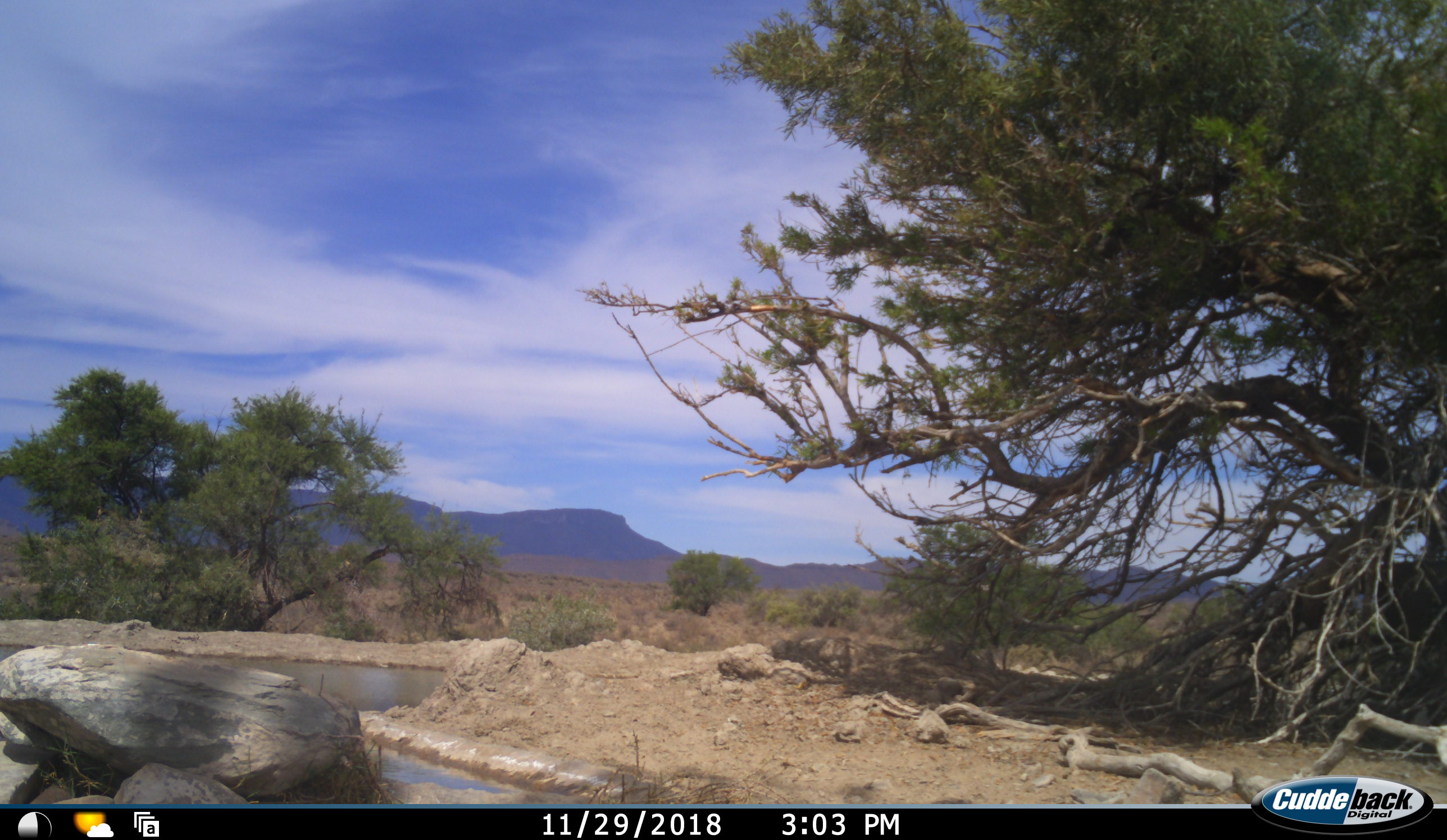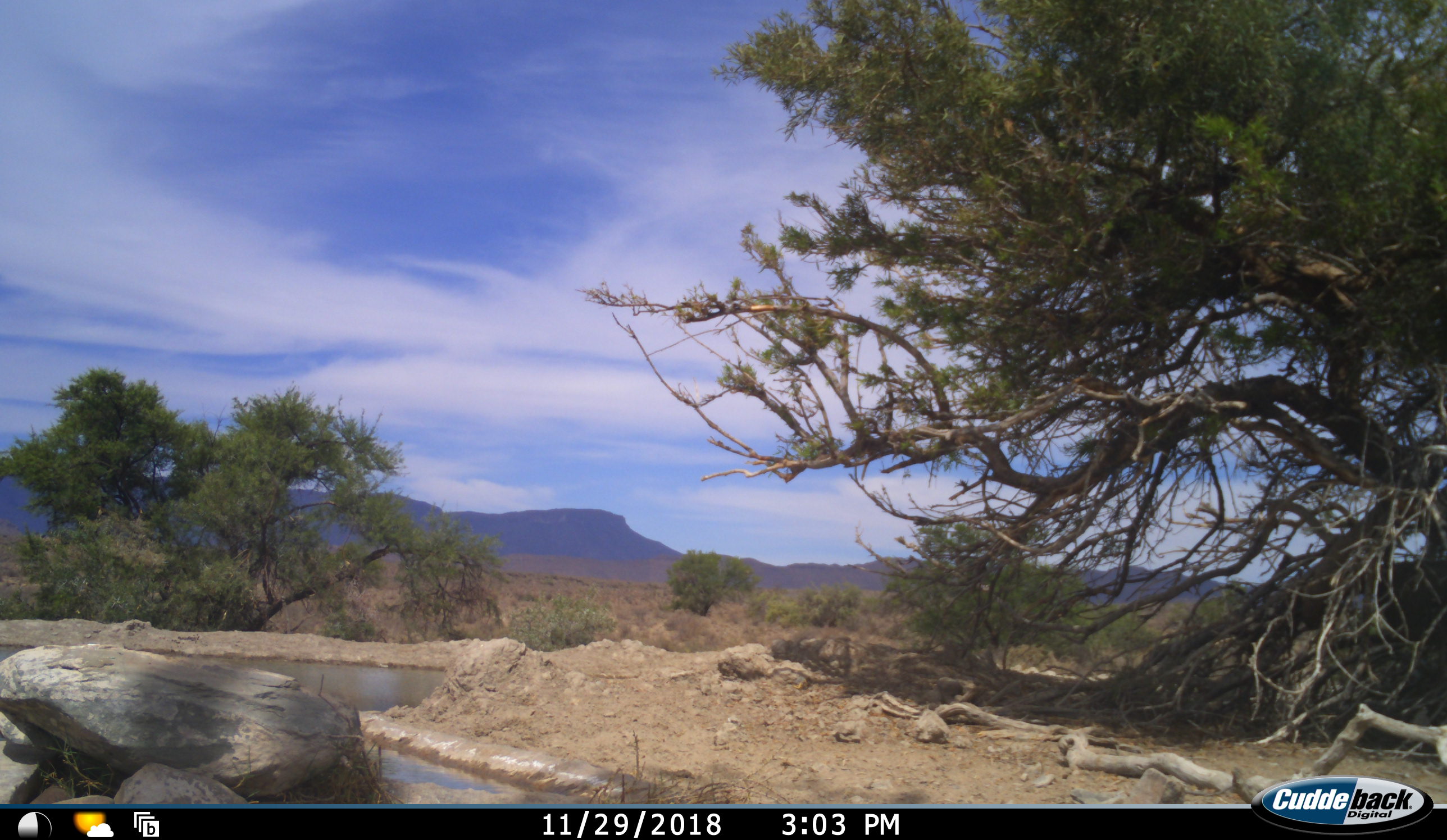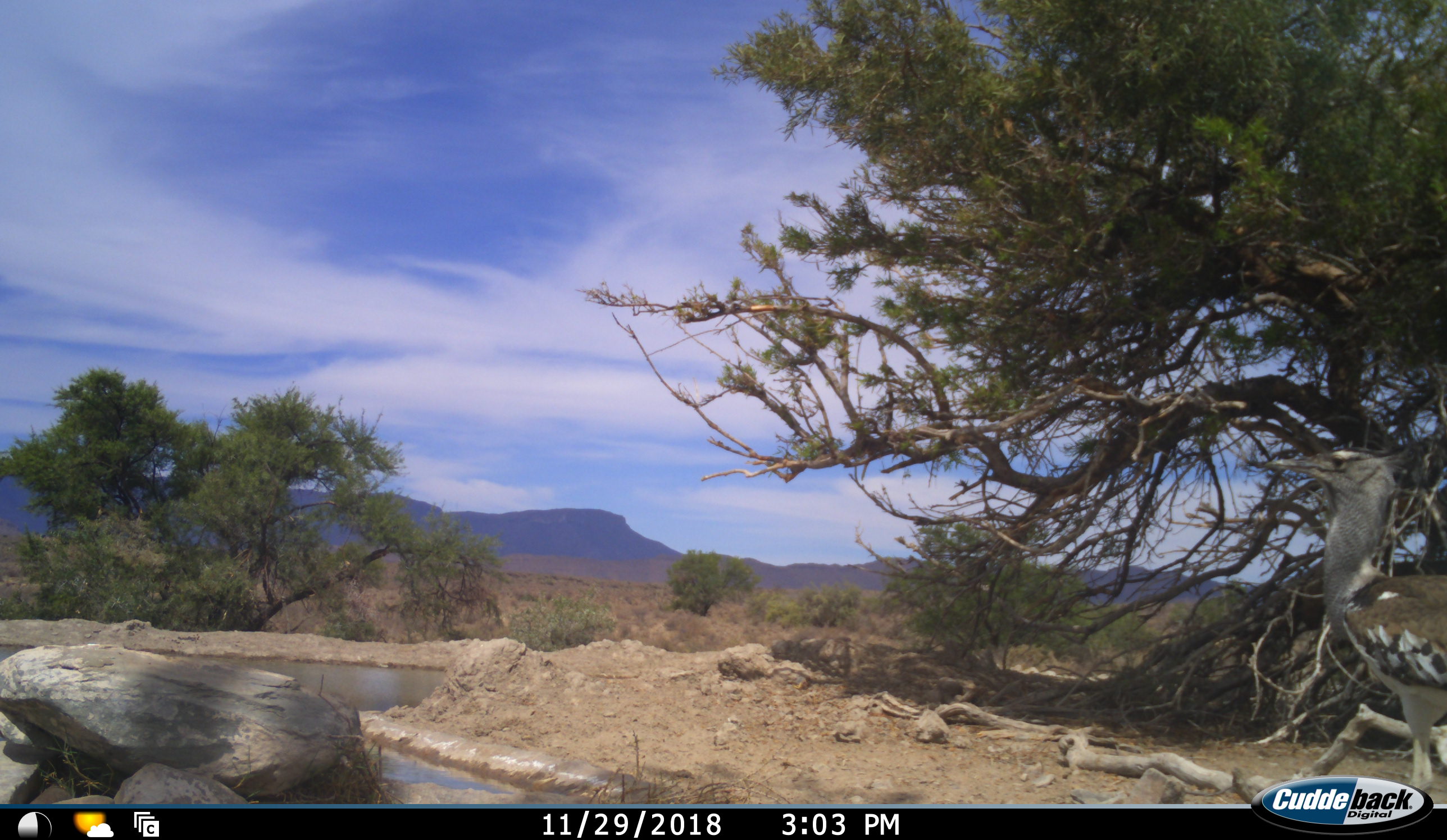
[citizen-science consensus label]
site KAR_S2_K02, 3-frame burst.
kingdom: Animalia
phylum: Chordata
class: Aves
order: Otidiformes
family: Otididae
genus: Ardeotis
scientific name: Ardeotis kori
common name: kori bustard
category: bustardkori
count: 1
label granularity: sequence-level